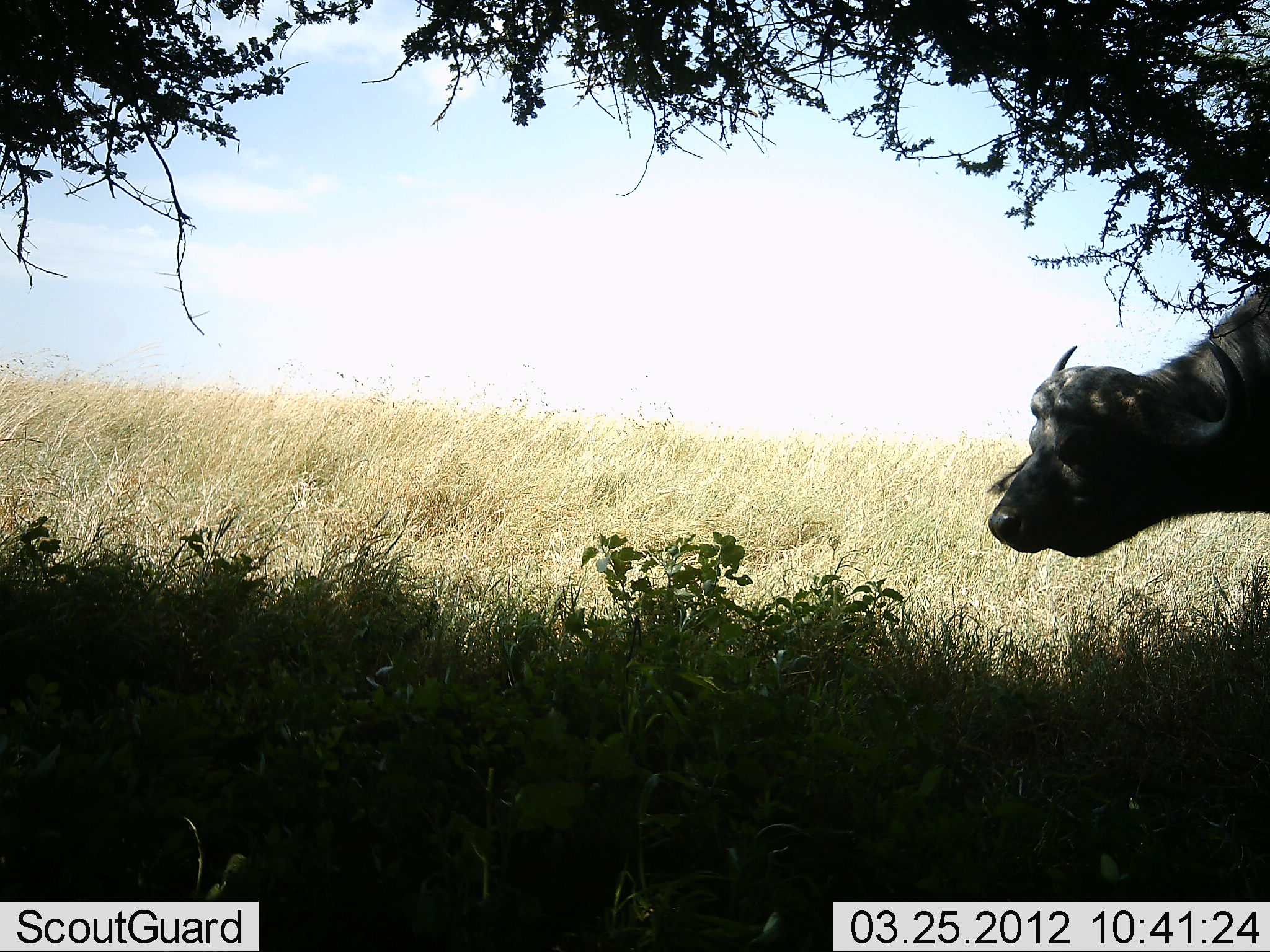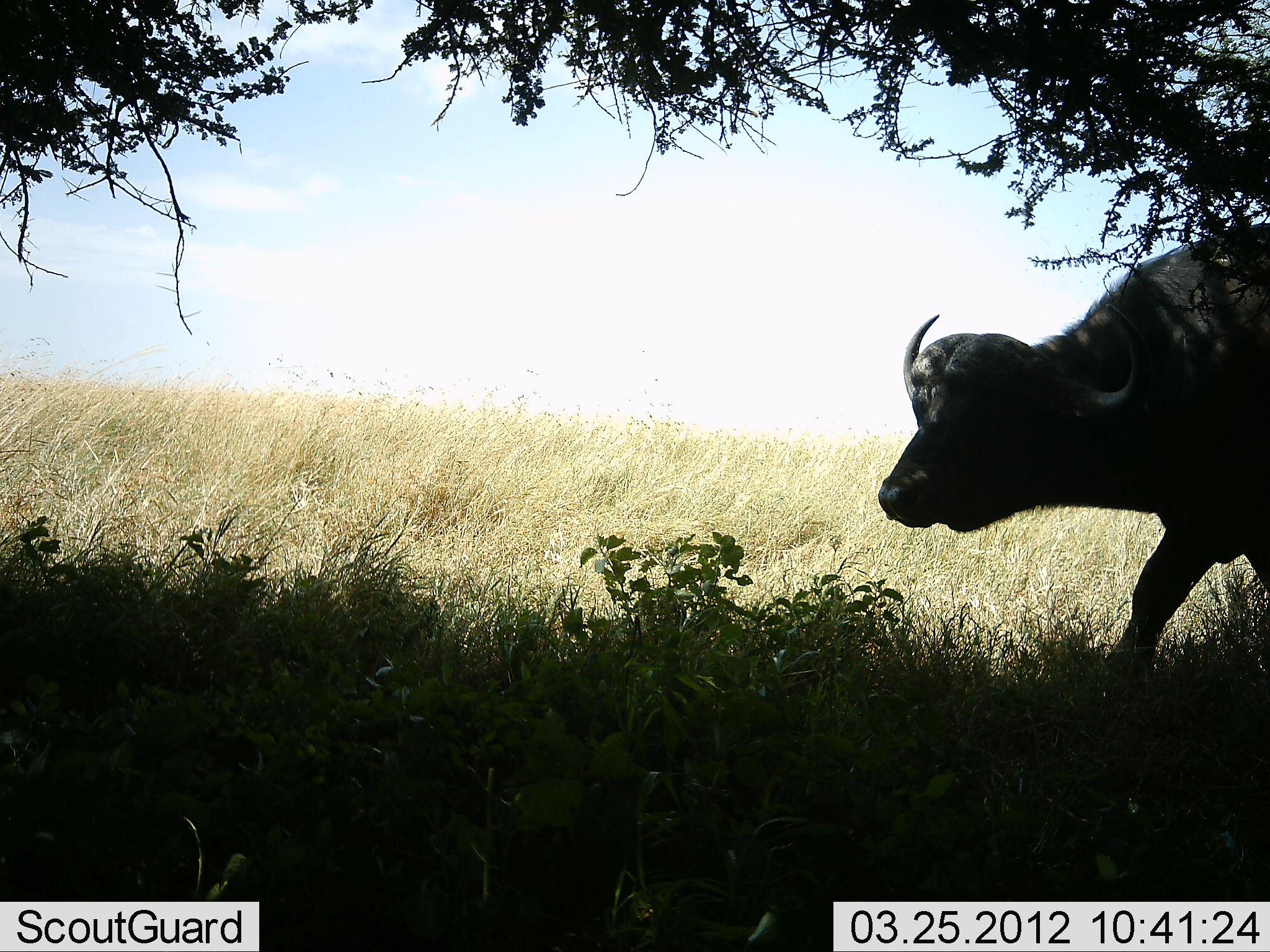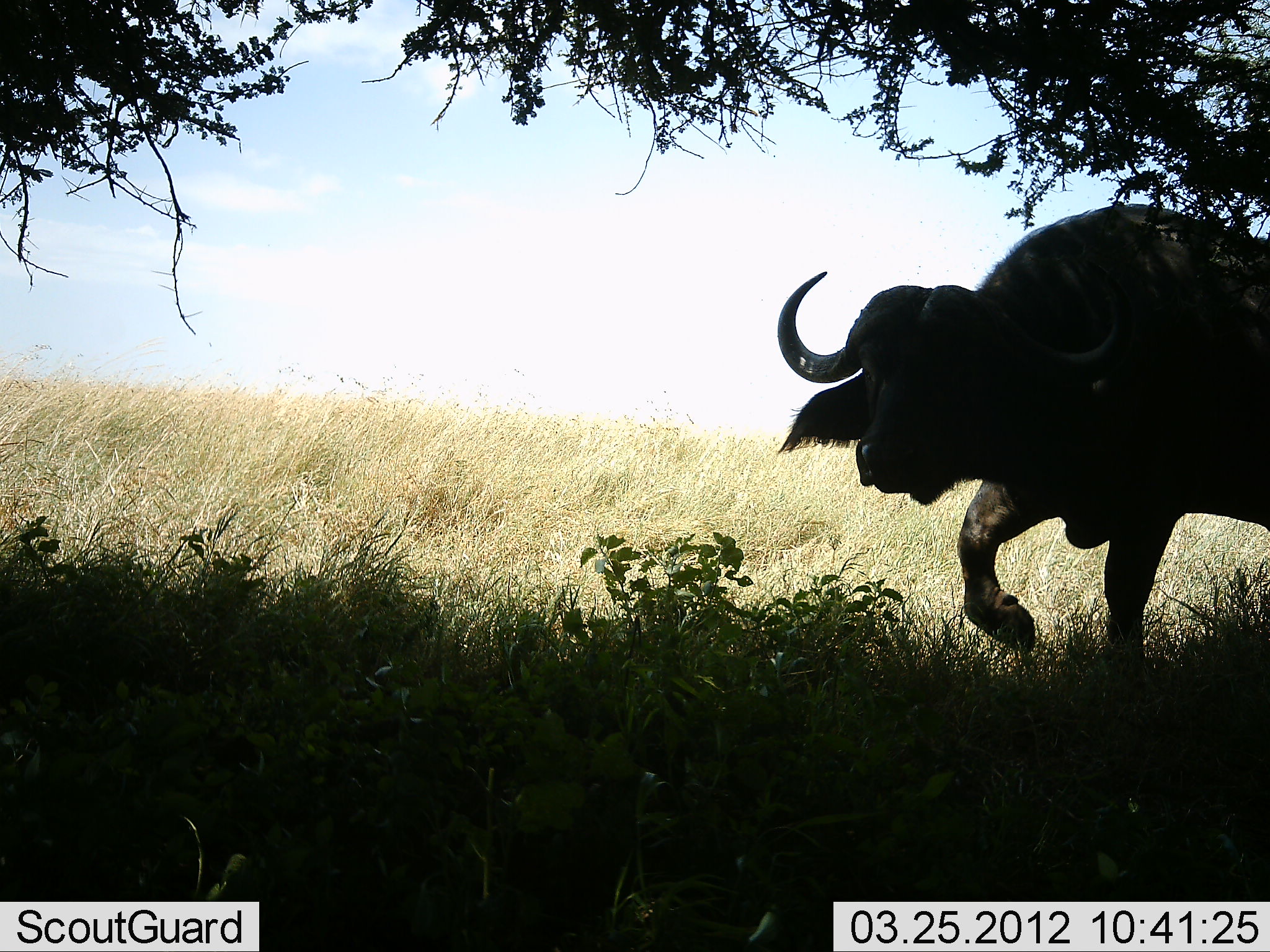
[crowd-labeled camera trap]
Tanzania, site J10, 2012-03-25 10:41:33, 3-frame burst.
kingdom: Animalia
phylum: Chordata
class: Mammalia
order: Artiodactyla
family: Bovidae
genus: Syncerus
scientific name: Syncerus caffer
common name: cape buffalo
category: buffalo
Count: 1.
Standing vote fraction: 5%.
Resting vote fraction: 0%.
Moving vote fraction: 95%.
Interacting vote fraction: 0%.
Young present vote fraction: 0%.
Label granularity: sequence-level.